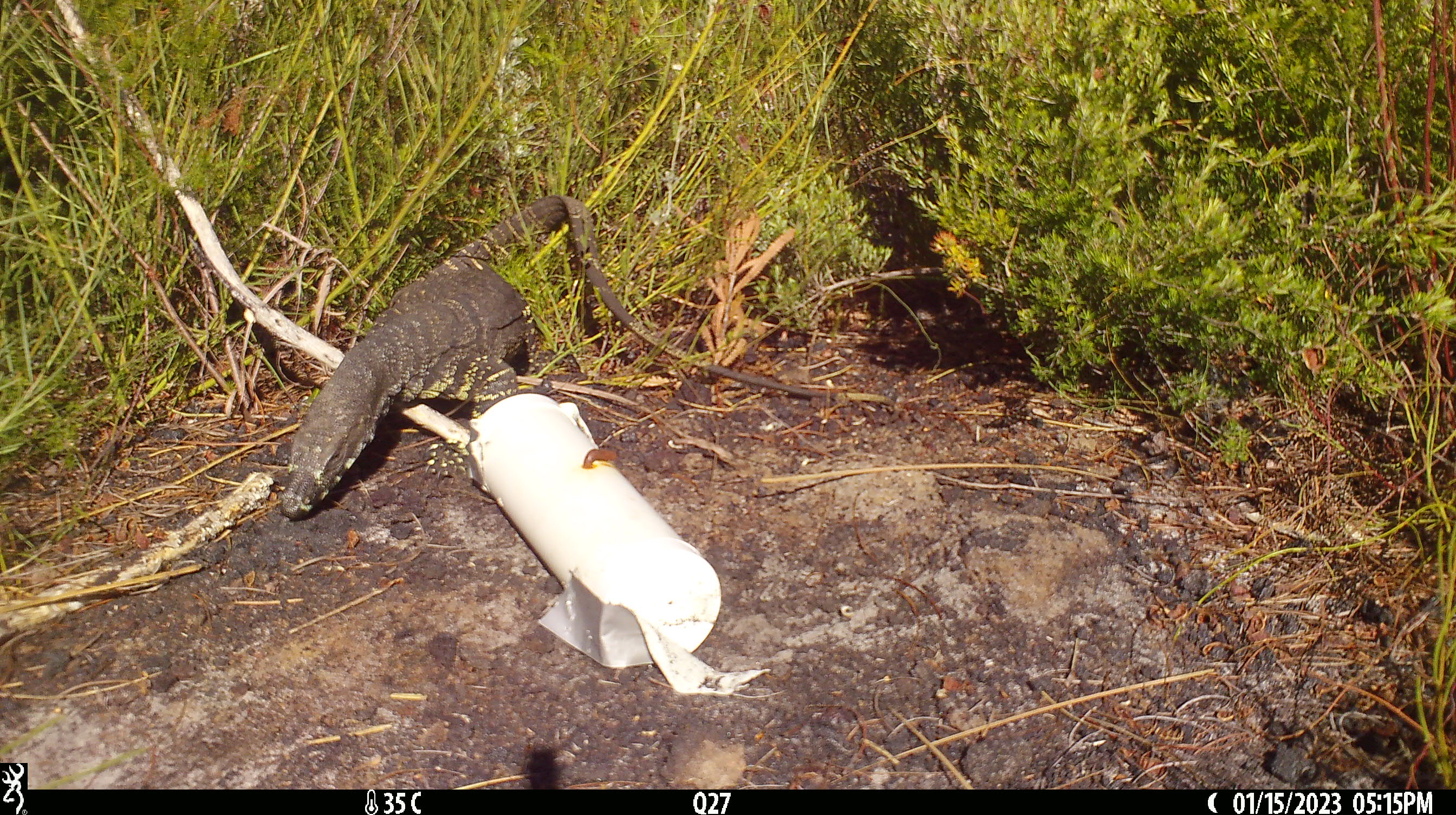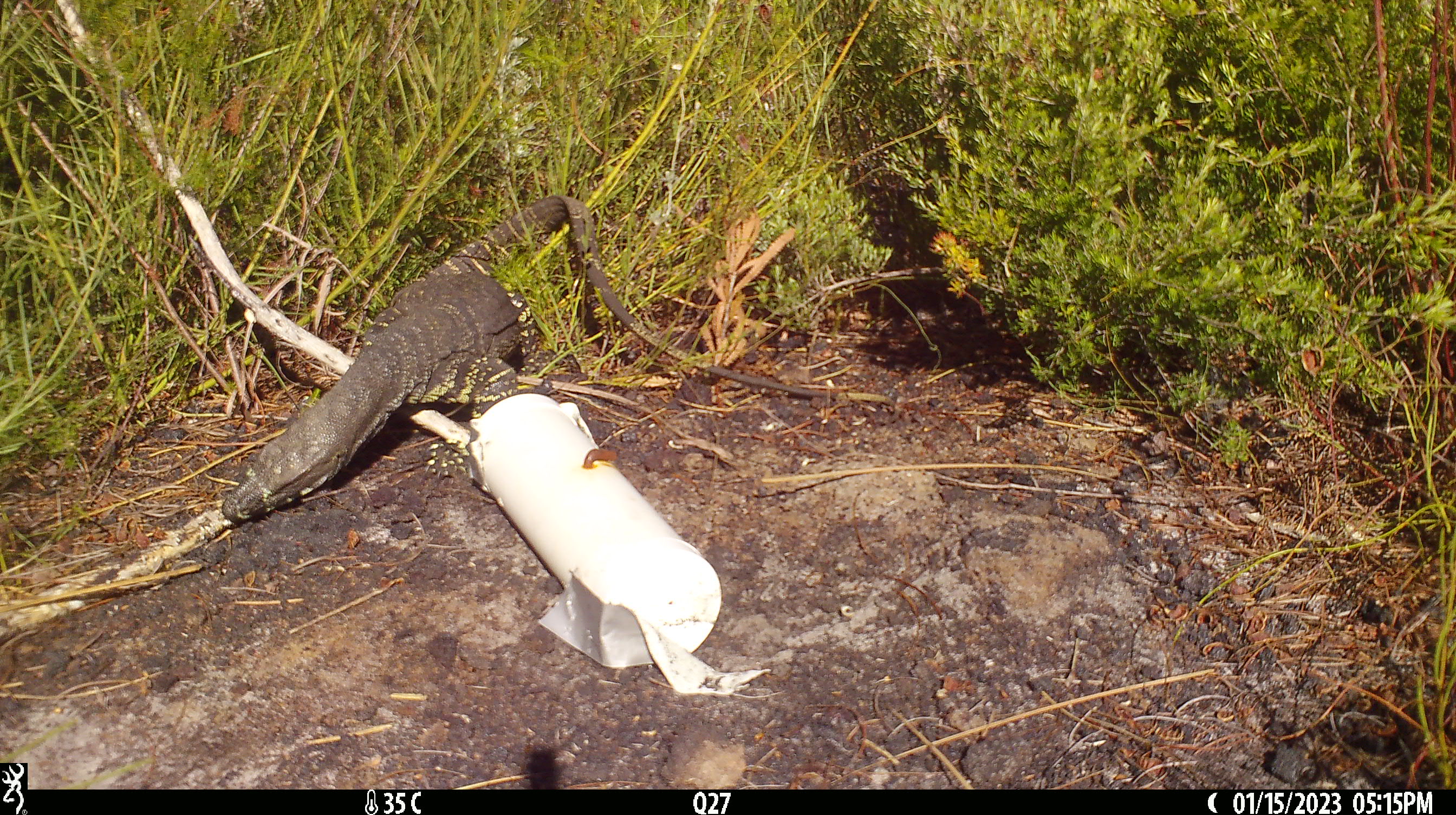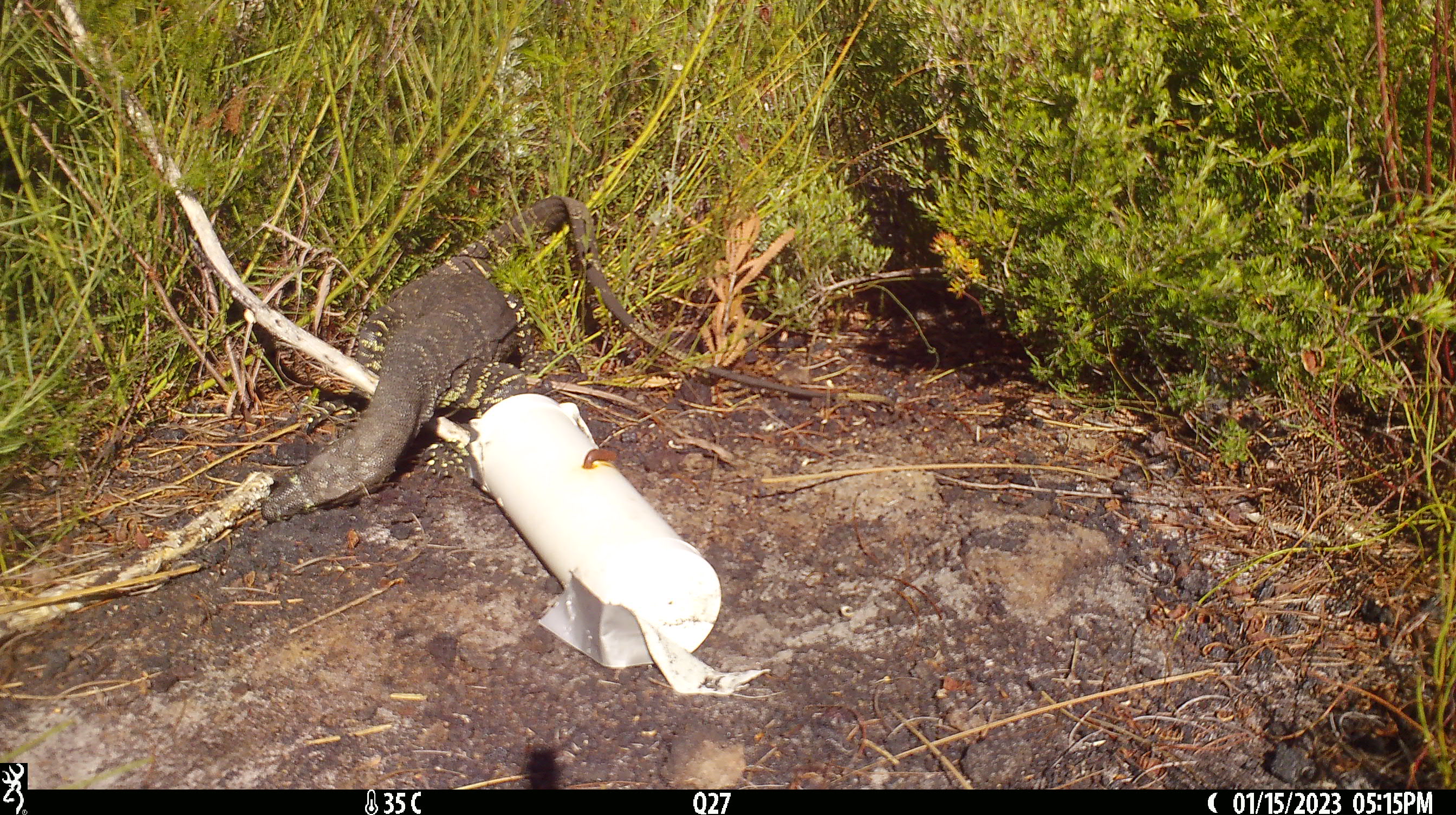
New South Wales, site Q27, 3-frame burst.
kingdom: Animalia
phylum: Chordata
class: Reptilia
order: Squamata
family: Varanidae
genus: Varanus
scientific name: Varanus varius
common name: lace monitor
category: goanna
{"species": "goanna (lace monitor) (Varanus varius)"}